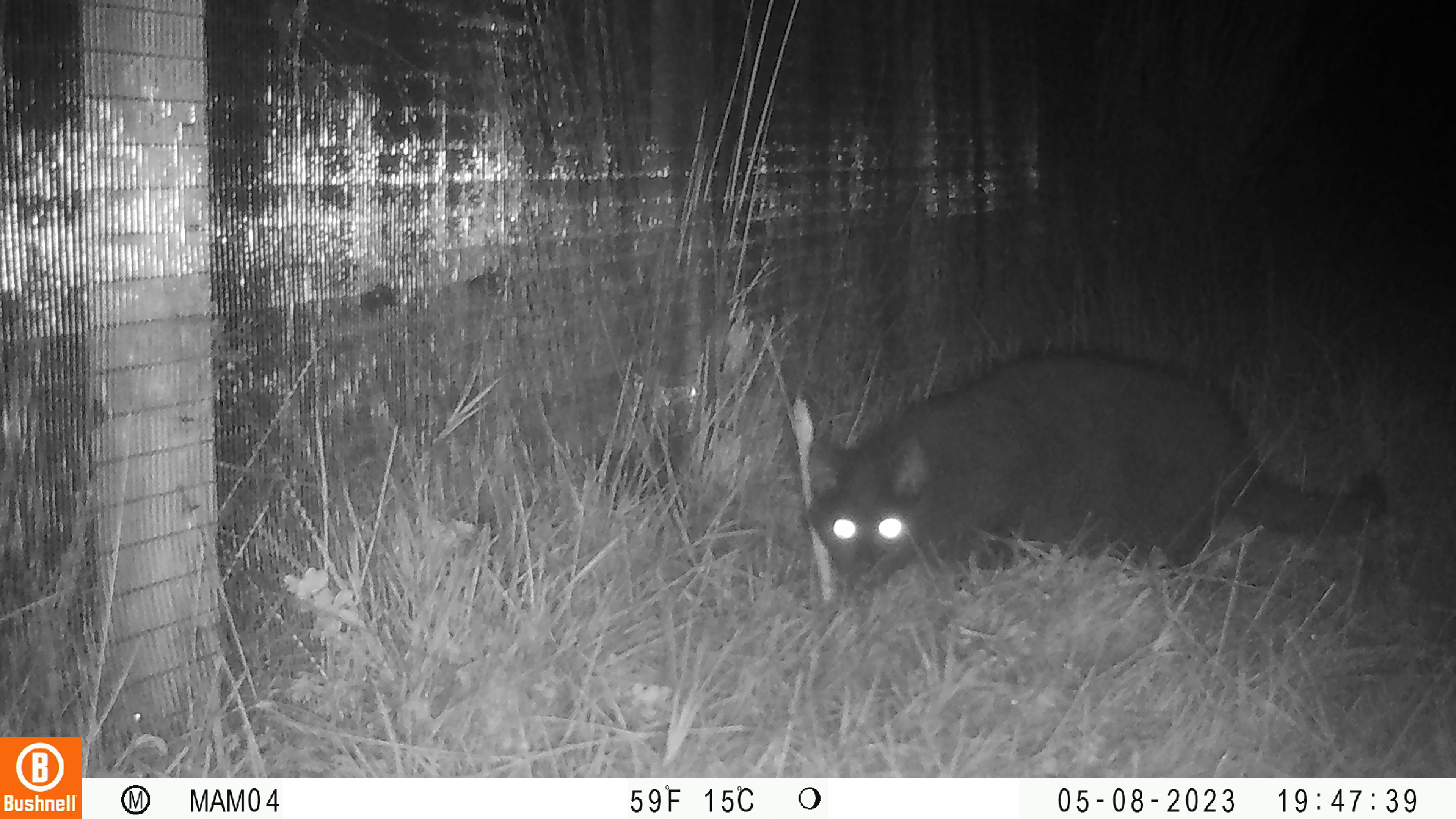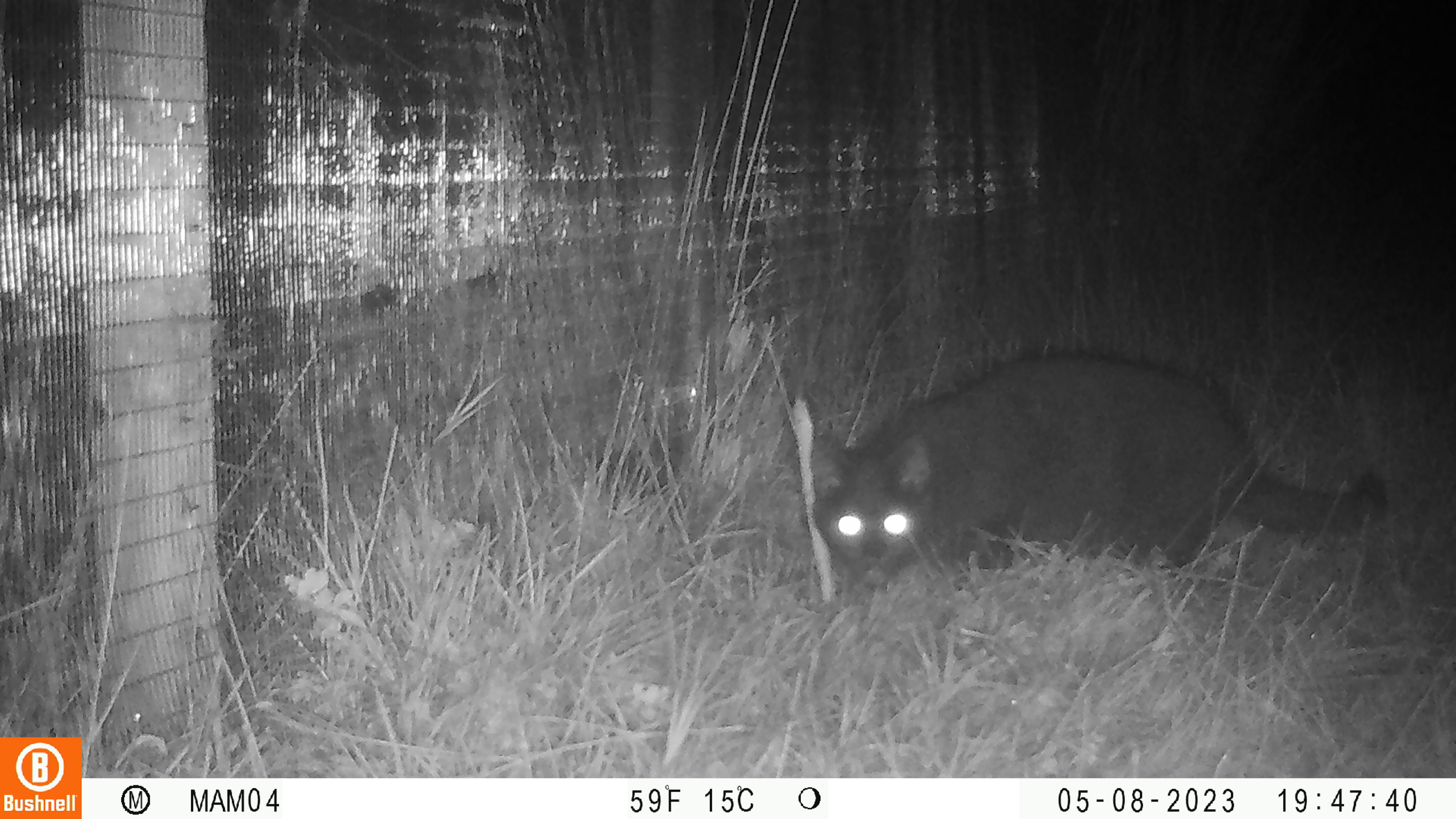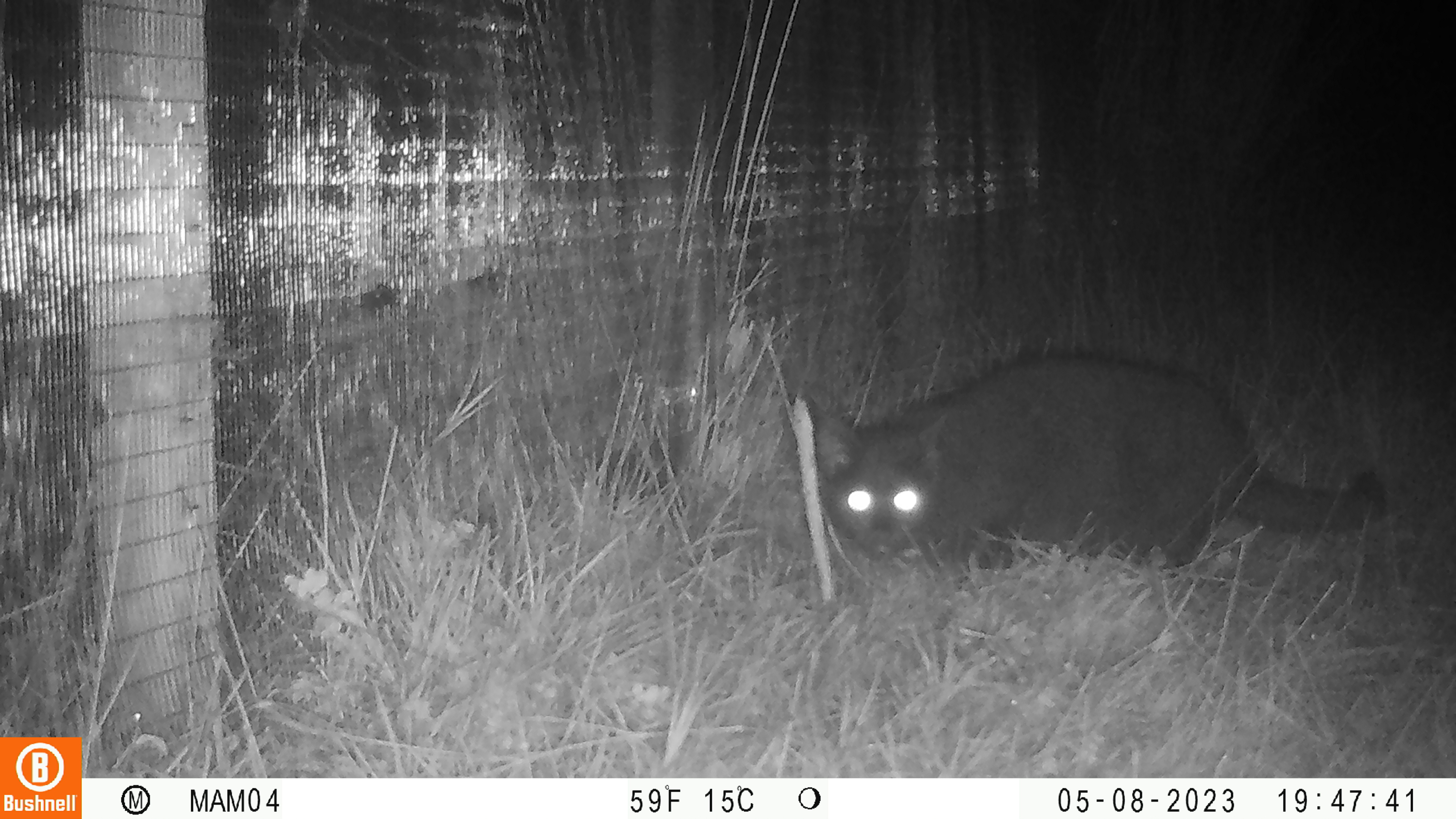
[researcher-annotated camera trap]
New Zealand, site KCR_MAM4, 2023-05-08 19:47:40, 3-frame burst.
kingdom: Animalia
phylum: Chordata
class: Mammalia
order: Carnivora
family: Felidae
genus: Felis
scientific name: Felis catus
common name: domestic cat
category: cat